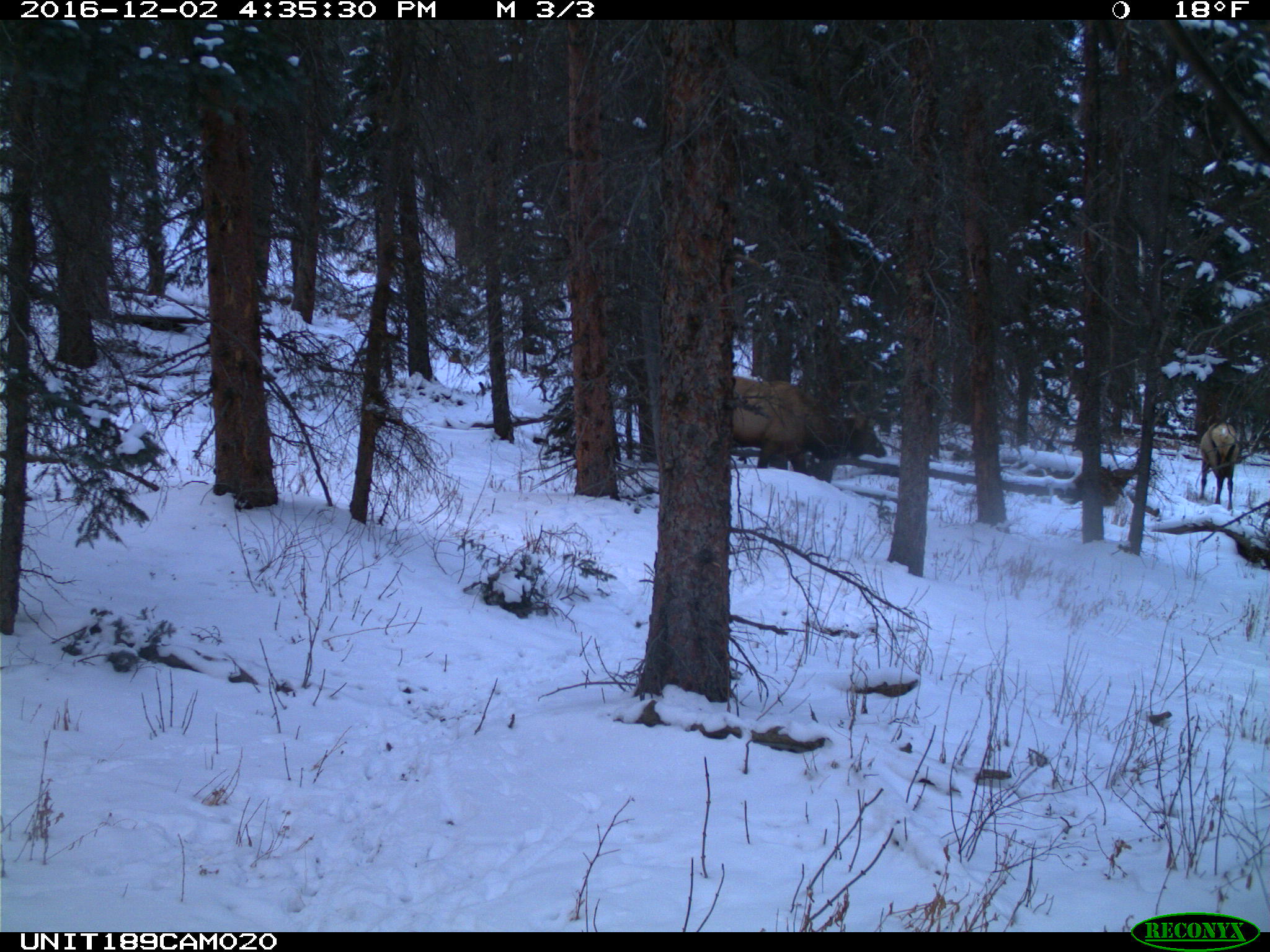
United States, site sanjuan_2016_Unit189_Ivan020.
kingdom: Animalia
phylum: Chordata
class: Mammalia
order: Artiodactyla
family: Cervidae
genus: Cervus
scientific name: Cervus elaphus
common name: red deer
Cervus elaphus (red deer).